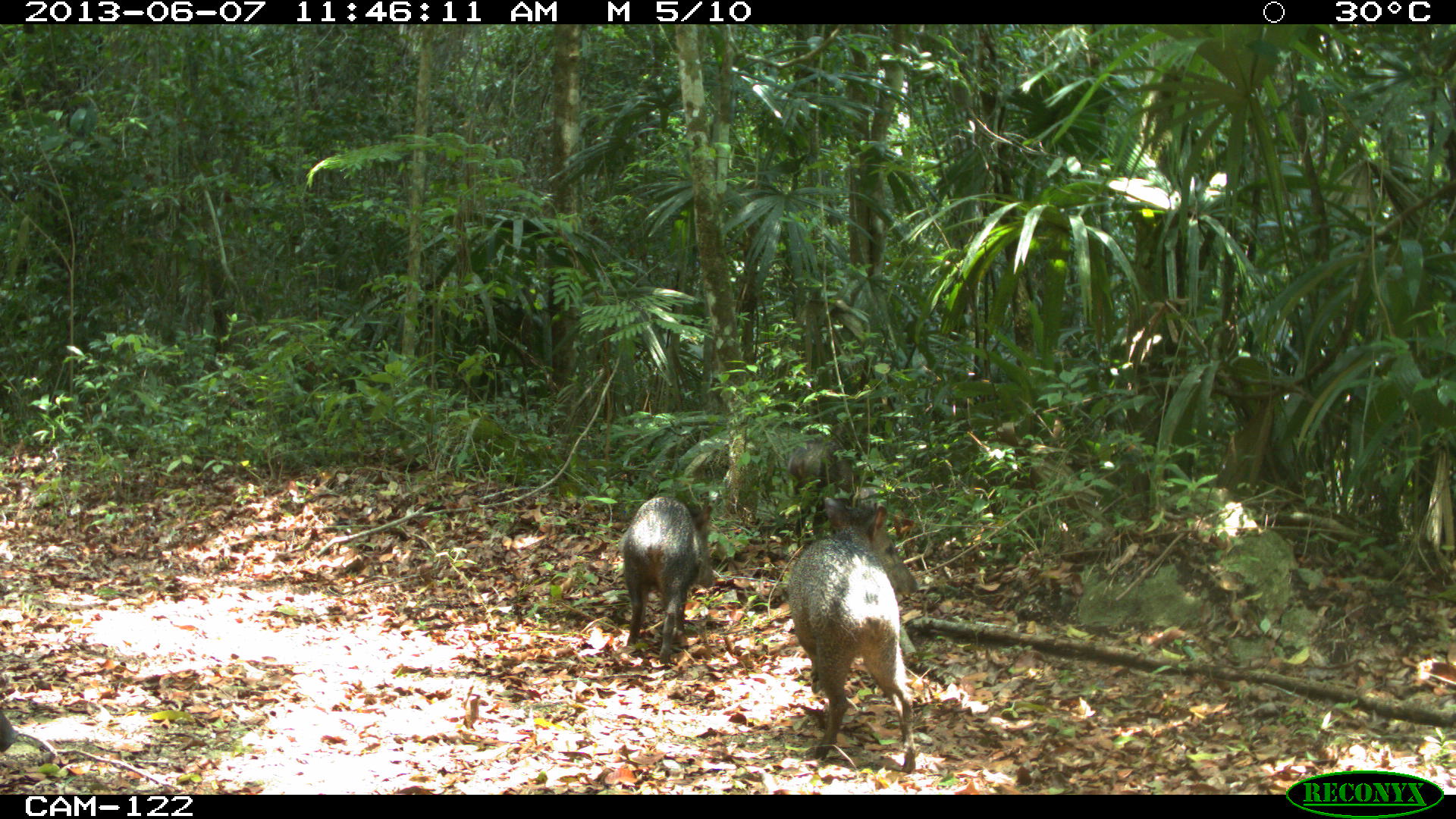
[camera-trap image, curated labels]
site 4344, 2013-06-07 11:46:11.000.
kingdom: Animalia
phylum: Chordata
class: Mammalia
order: Artiodactyla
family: Tayassuidae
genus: Pecari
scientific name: Pecari tajacu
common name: collared peccary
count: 4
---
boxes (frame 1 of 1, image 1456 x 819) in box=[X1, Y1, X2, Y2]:
pecari tajacu: box=[787, 497, 916, 773]; box=[622, 492, 714, 664]; box=[788, 433, 856, 495]